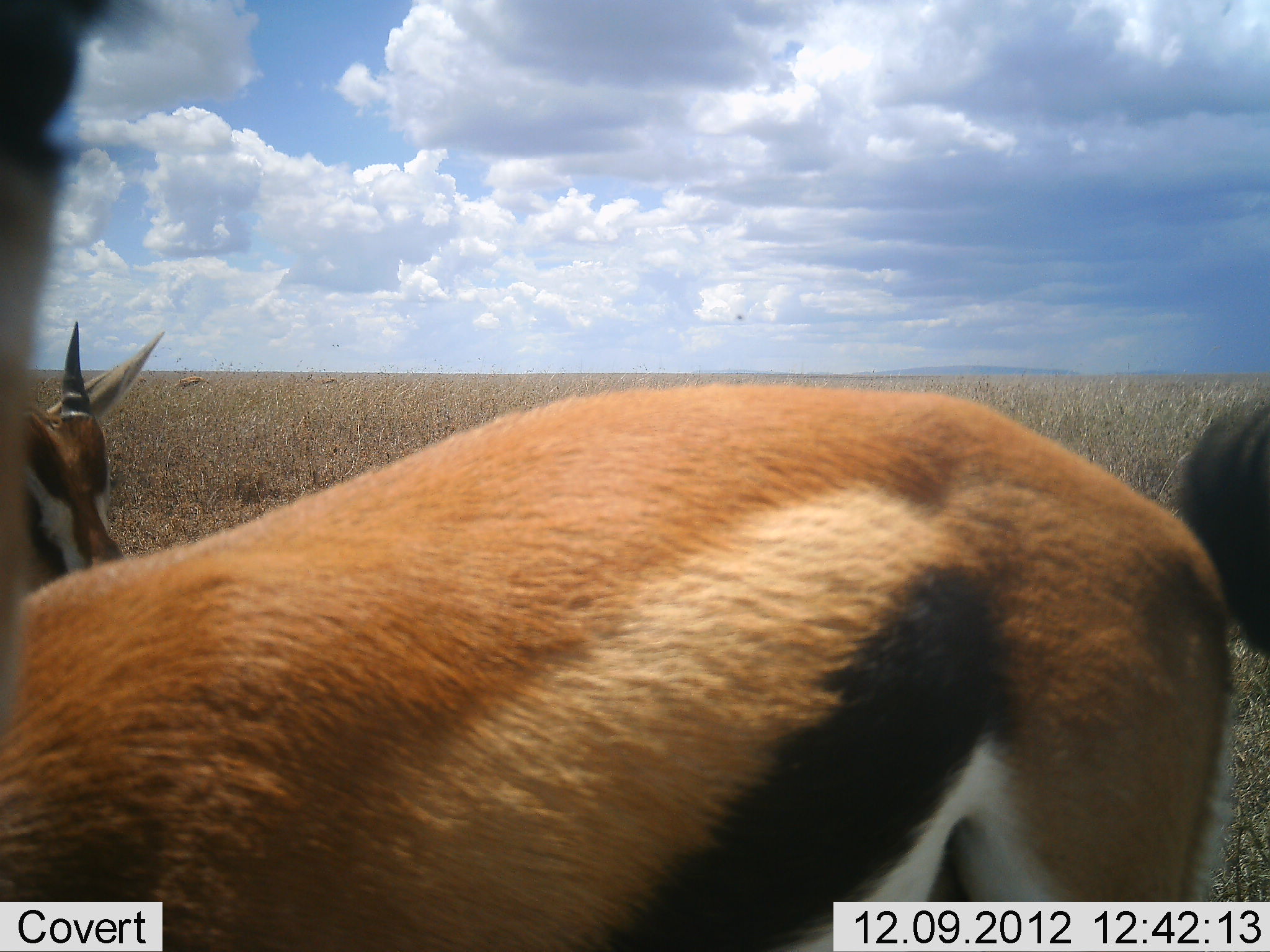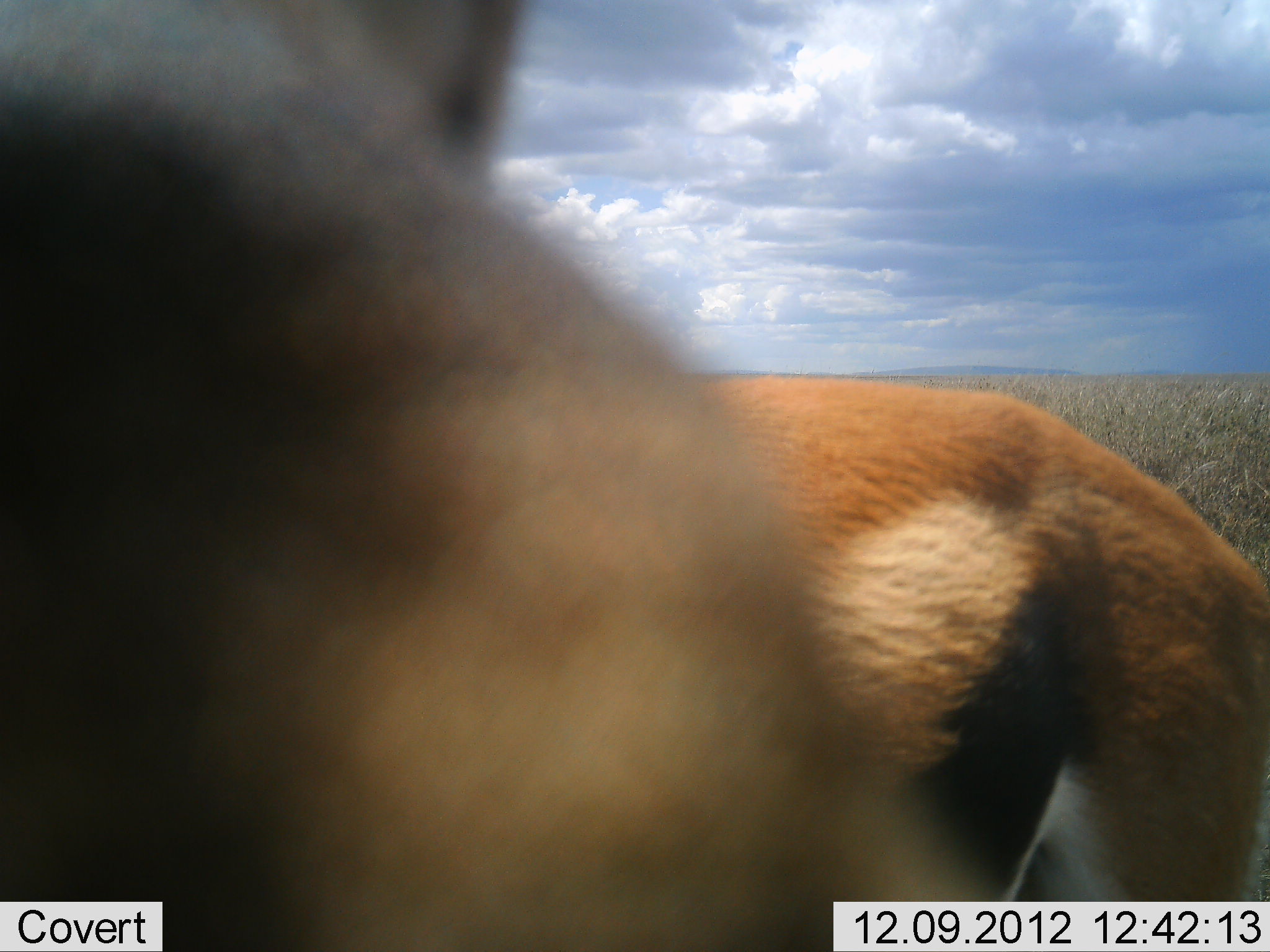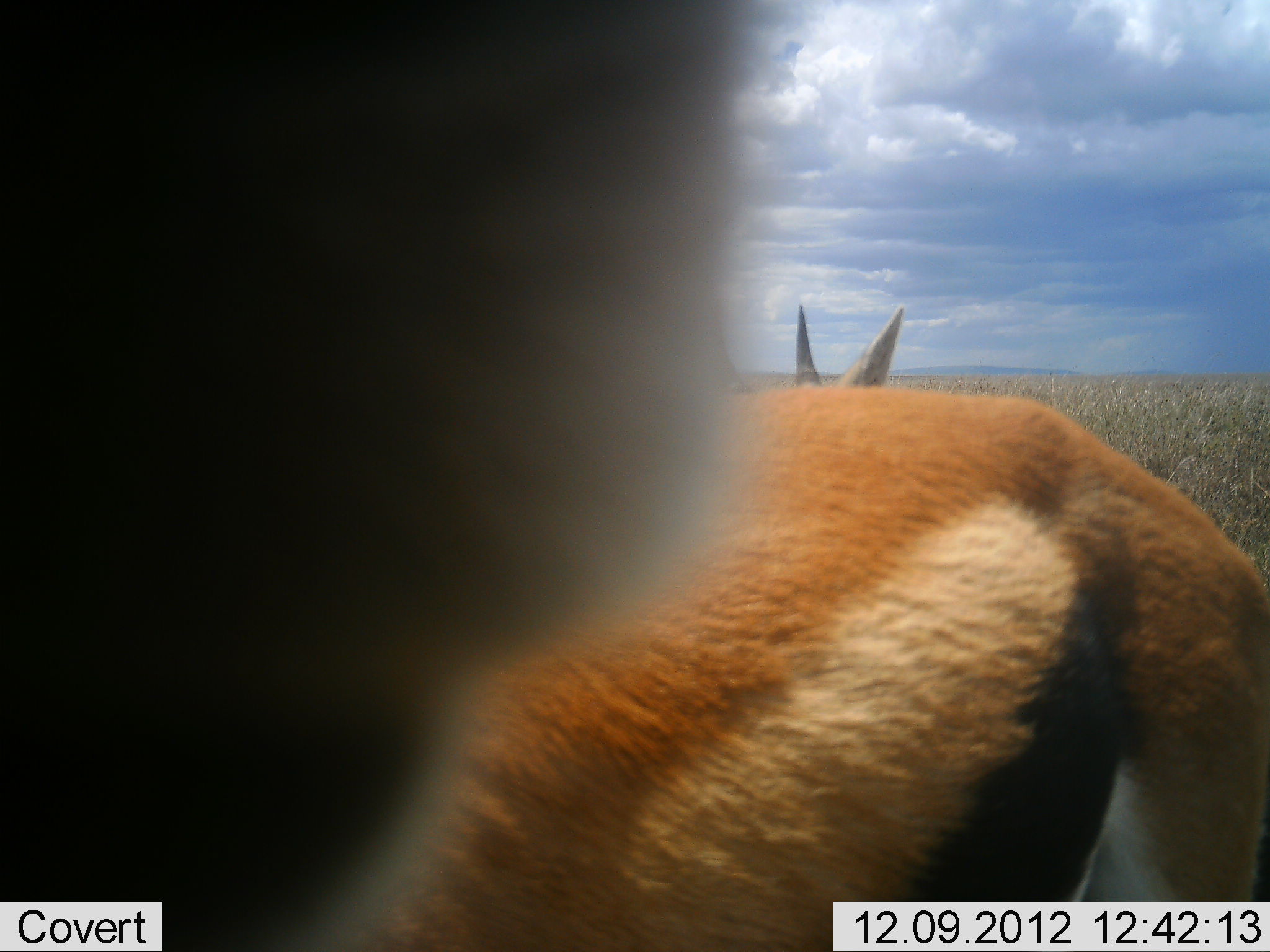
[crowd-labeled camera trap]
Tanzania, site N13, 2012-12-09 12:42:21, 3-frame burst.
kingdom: Animalia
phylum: Chordata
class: Mammalia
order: Artiodactyla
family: Bovidae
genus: Eudorcas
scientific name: Eudorcas thomsonii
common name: thomson's gazelle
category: gazellethomsons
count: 3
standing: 84%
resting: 0%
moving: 21%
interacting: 5%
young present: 0%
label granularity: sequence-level